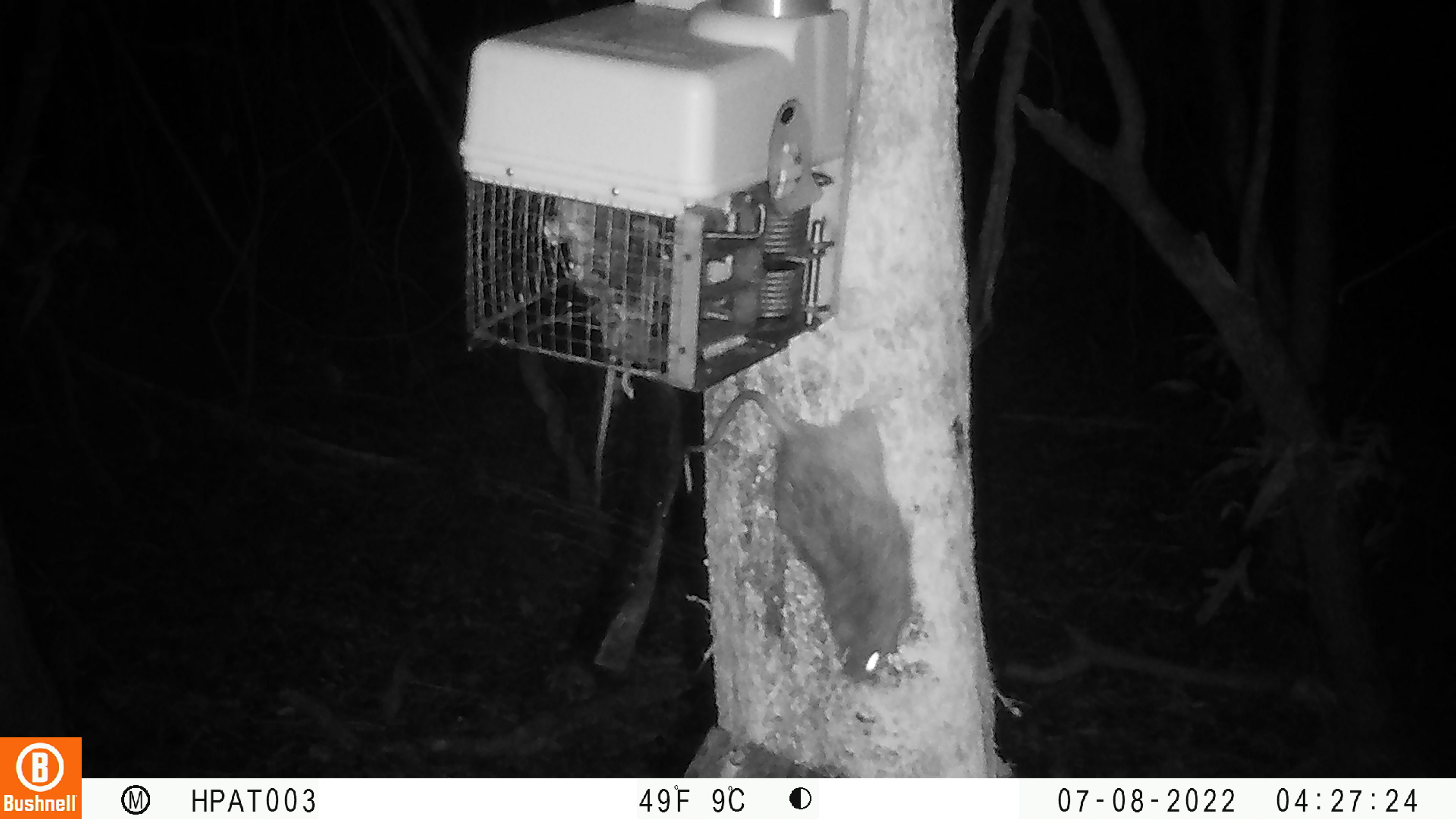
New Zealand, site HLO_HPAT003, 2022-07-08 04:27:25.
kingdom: Animalia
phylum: Chordata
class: Mammalia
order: Rodentia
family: Muridae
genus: Rattus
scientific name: Rattus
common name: rat